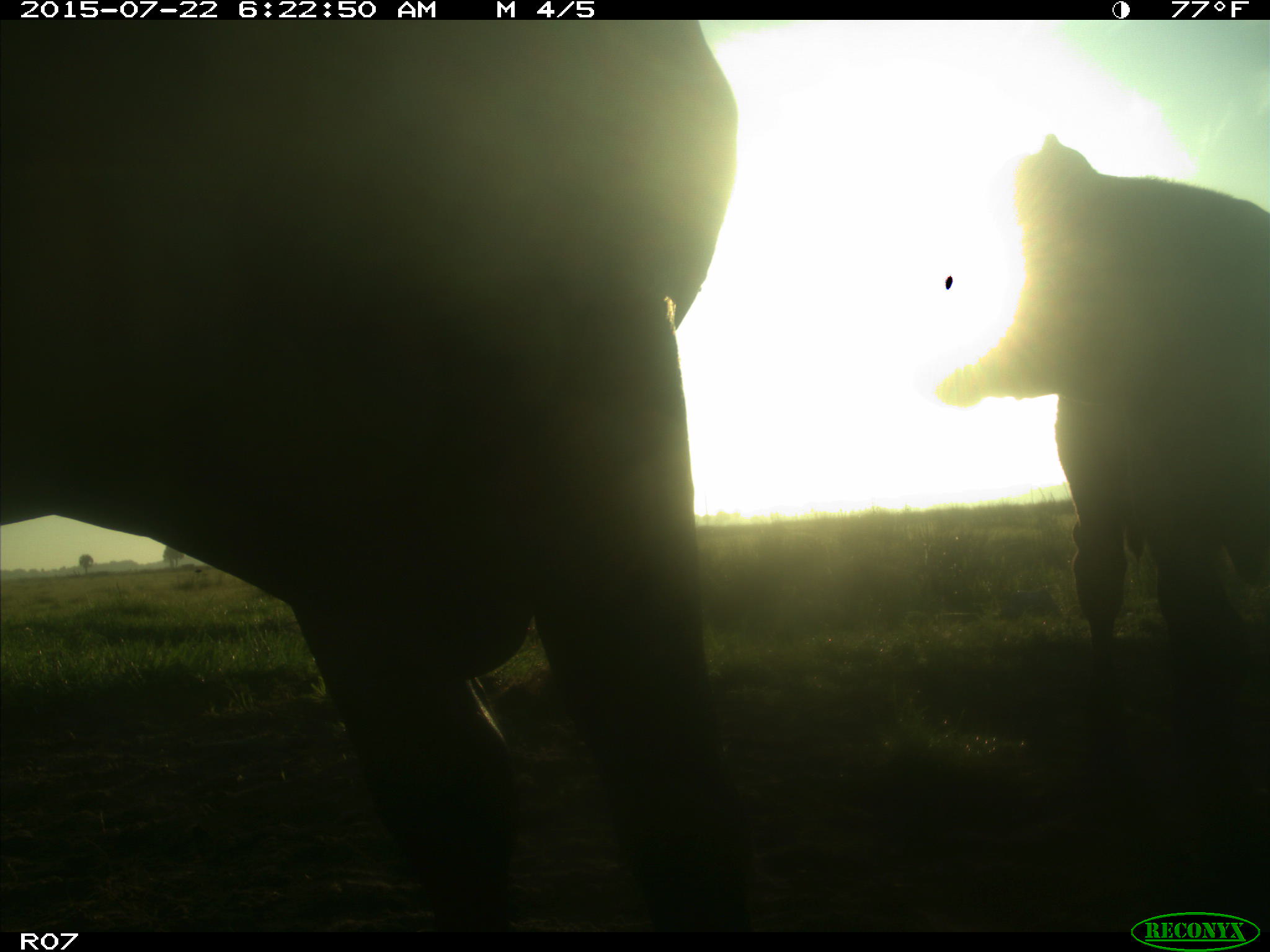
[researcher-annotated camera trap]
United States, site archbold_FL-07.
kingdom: Animalia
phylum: Chordata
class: Mammalia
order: Artiodactyla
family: Cervidae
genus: Odocoileus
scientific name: Odocoileus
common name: deer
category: unidentified deer